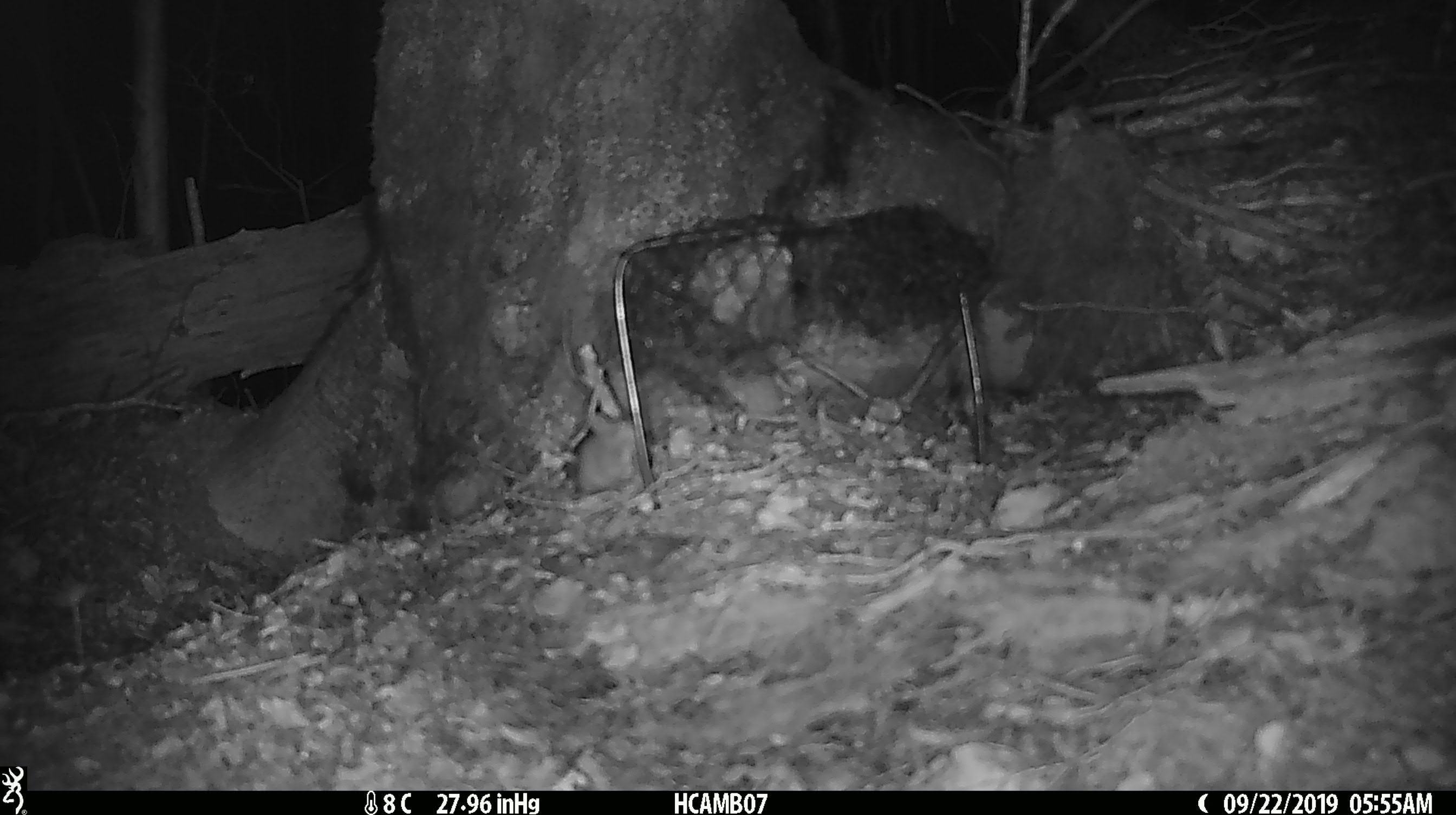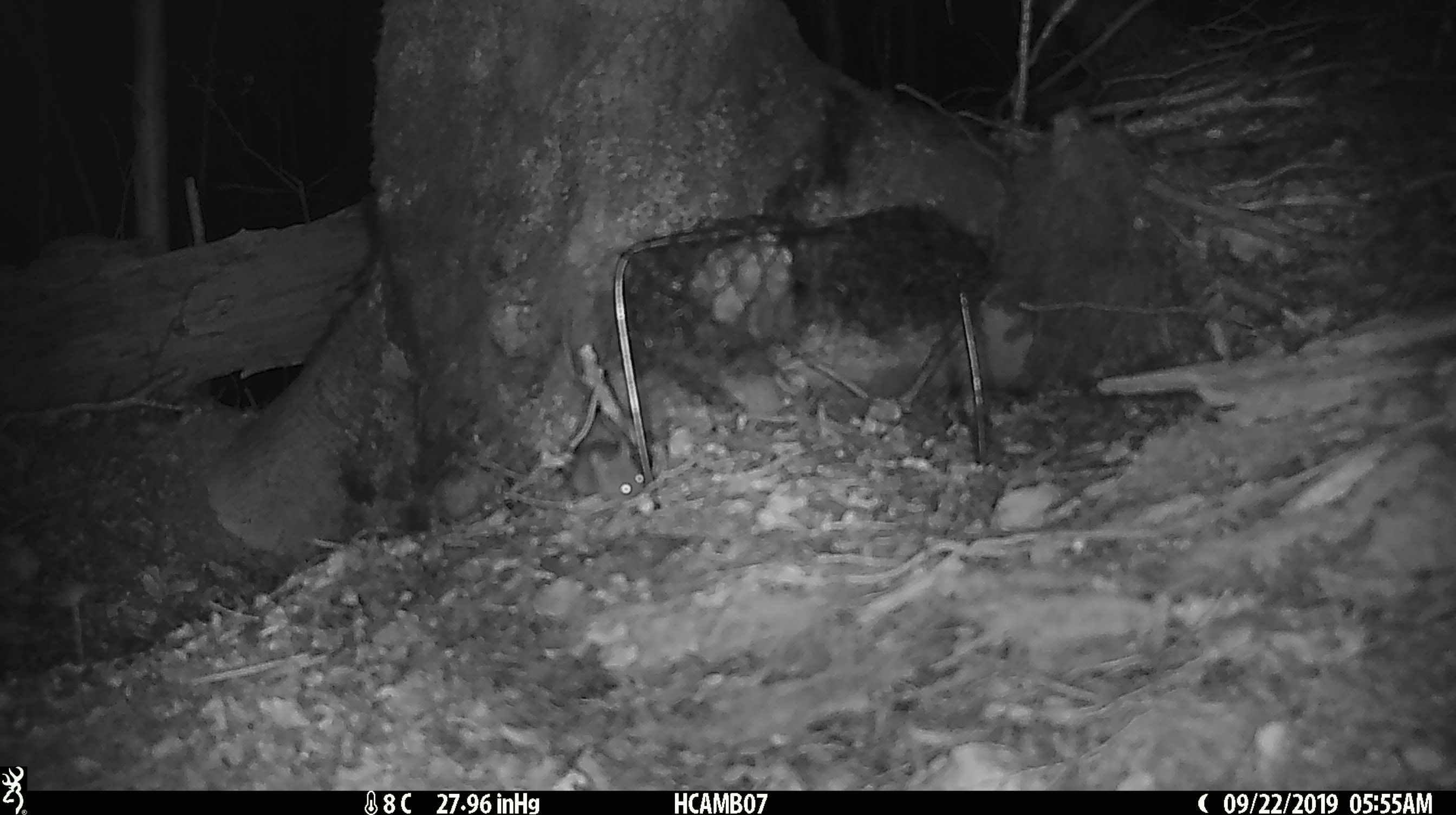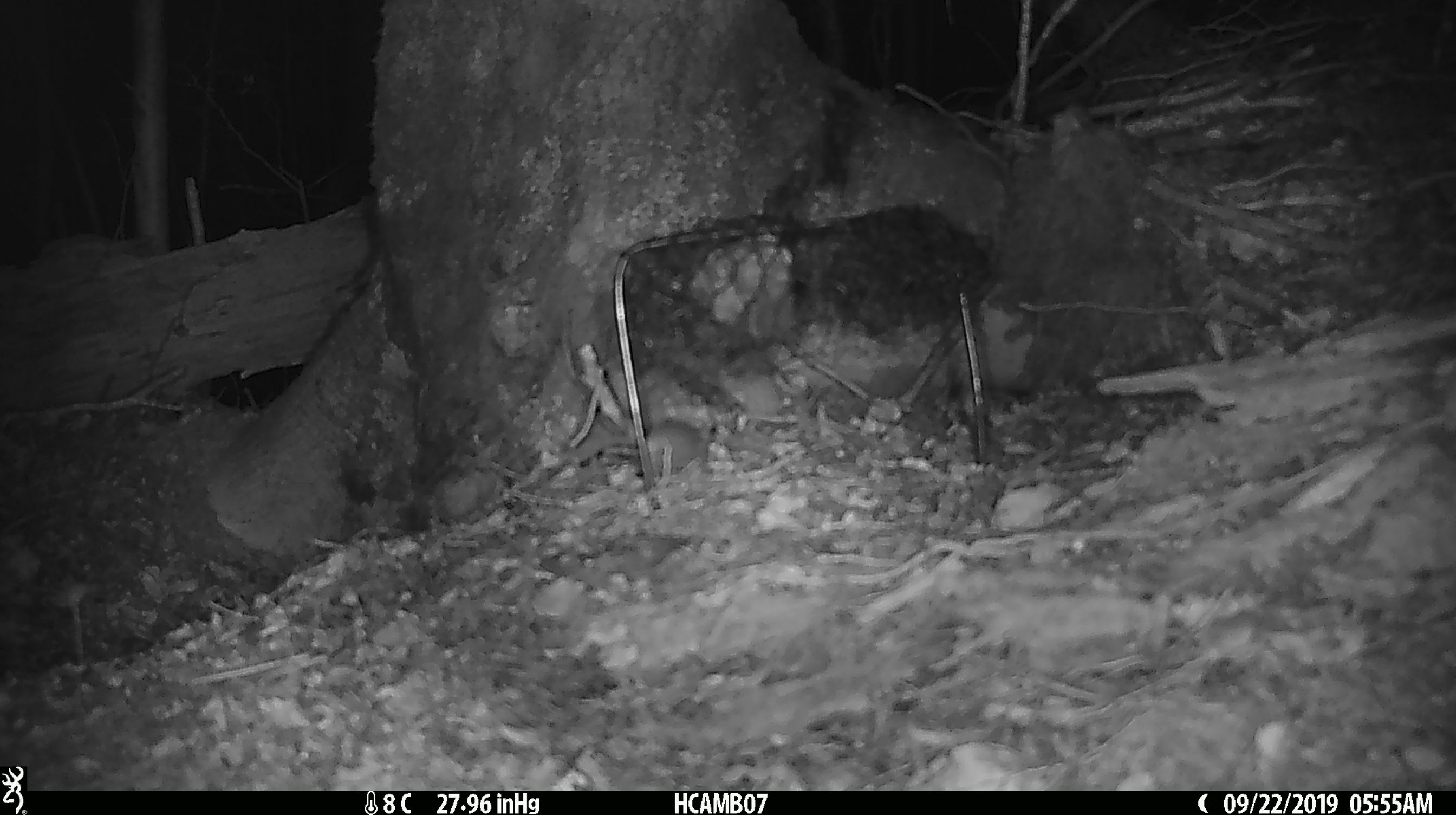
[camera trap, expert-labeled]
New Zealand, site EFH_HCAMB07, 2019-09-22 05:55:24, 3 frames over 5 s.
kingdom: Animalia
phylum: Chordata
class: Mammalia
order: Rodentia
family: Muridae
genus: Mus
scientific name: Mus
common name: mouse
Mouse (Mus).